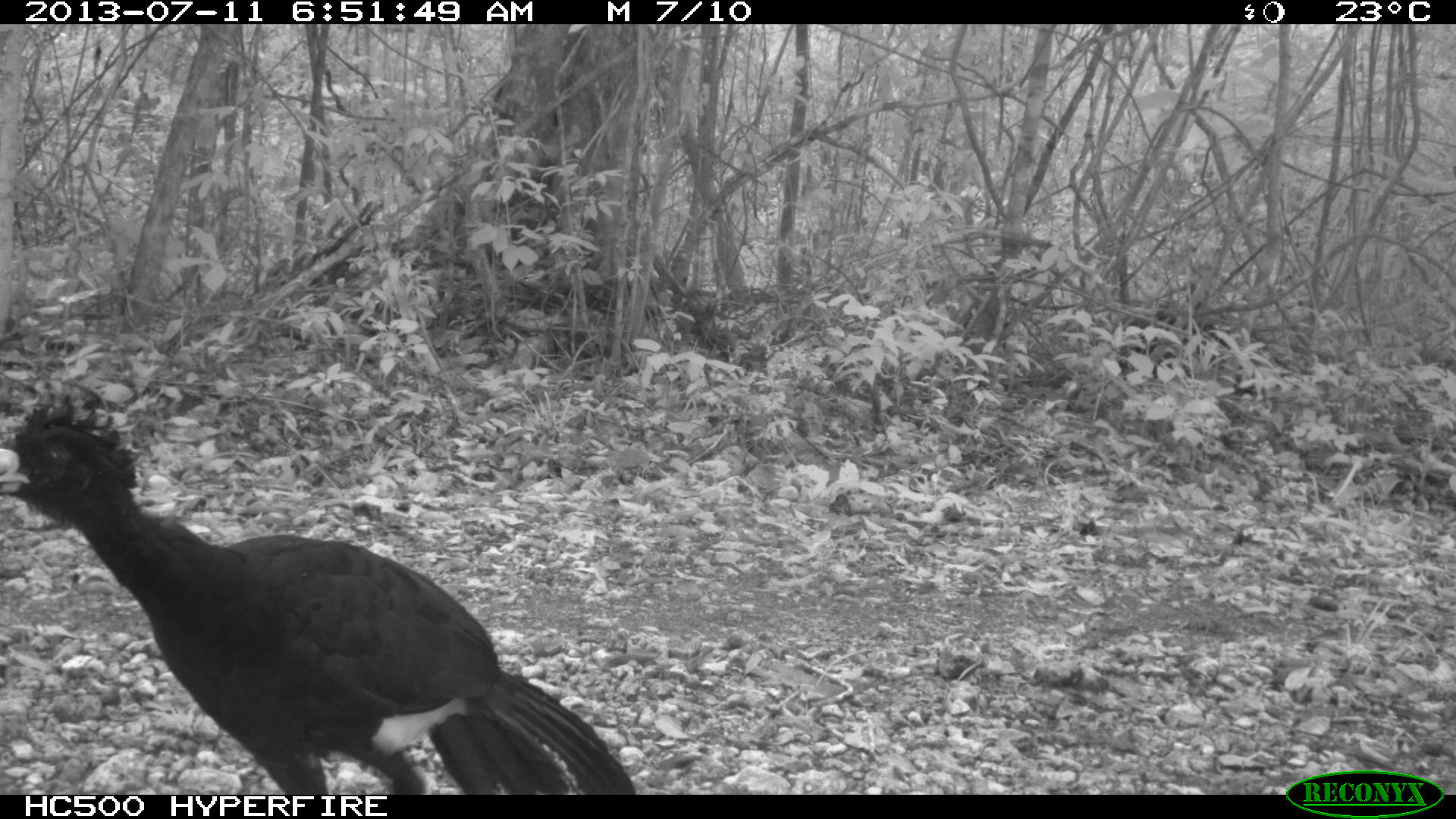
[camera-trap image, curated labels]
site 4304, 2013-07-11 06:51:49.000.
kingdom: Animalia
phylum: Chordata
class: Aves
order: Galliformes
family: Cracidae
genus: Crax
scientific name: Crax rubra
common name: great curassow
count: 2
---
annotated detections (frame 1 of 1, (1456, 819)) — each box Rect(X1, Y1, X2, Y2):
crax rubra: Rect(0, 387, 633, 795)